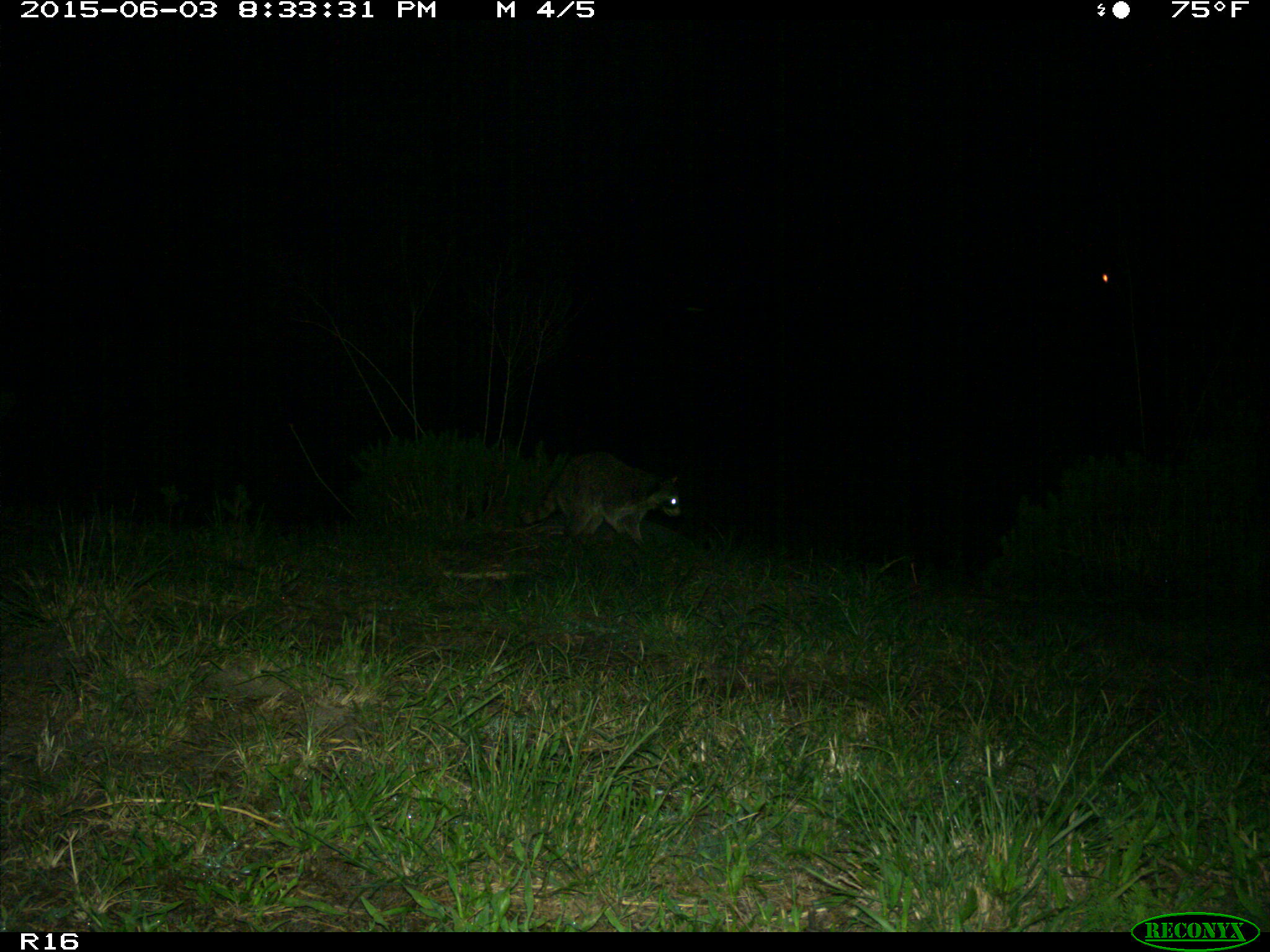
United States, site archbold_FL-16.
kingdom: Animalia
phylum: Chordata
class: Mammalia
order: Carnivora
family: Procyonidae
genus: Procyon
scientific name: Procyon lotor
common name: common raccoon